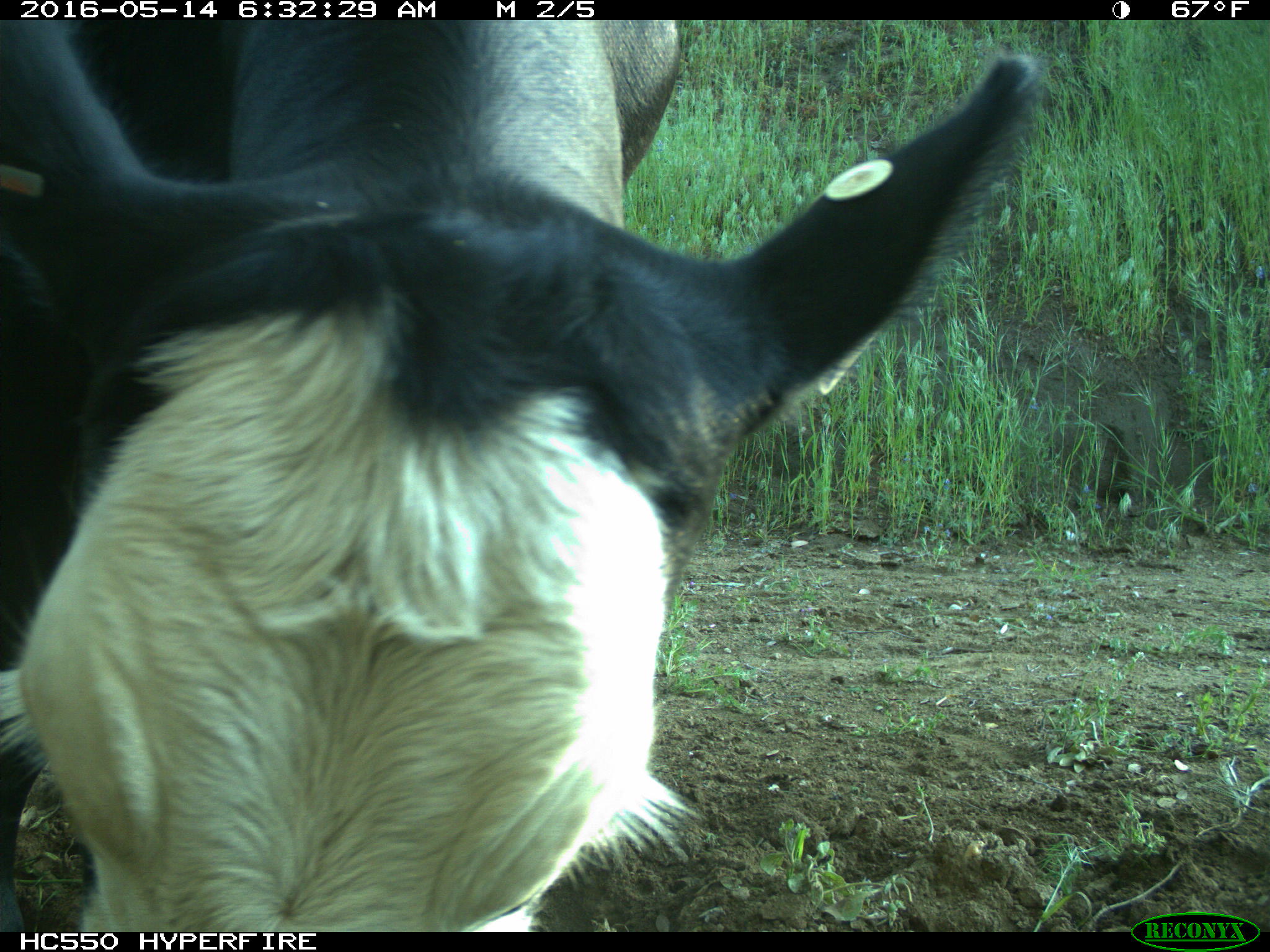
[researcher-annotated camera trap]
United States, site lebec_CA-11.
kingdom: Animalia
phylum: Chordata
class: Mammalia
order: Artiodactyla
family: Bovidae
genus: Bos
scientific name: Bos taurus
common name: domestic cow